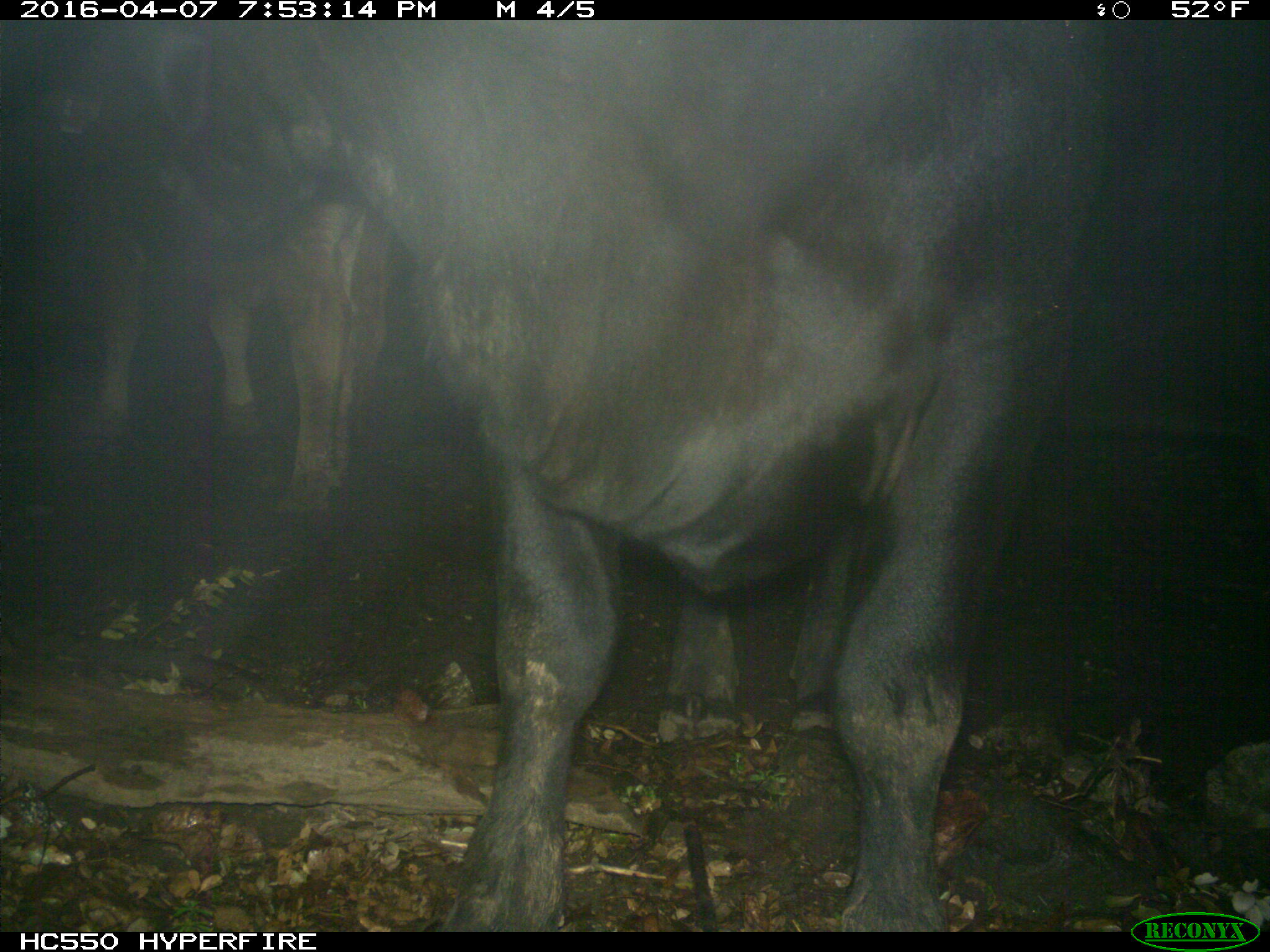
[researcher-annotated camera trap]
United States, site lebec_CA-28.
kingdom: Animalia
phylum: Chordata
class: Mammalia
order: Artiodactyla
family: Bovidae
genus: Bos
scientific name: Bos taurus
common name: domestic cow